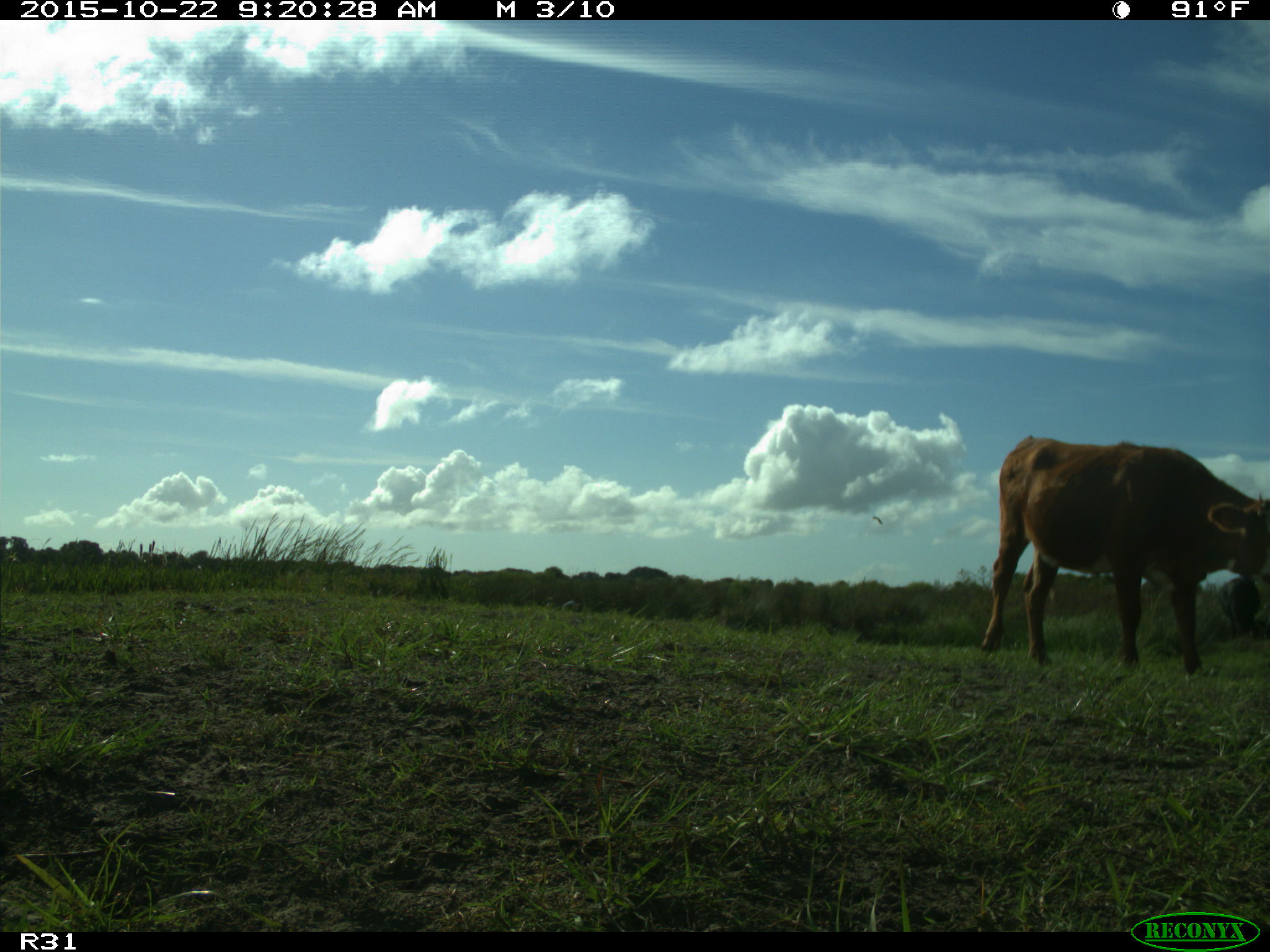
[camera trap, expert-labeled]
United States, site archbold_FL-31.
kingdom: Animalia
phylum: Chordata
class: Mammalia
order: Artiodactyla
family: Bovidae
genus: Bos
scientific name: Bos taurus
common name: domestic cow